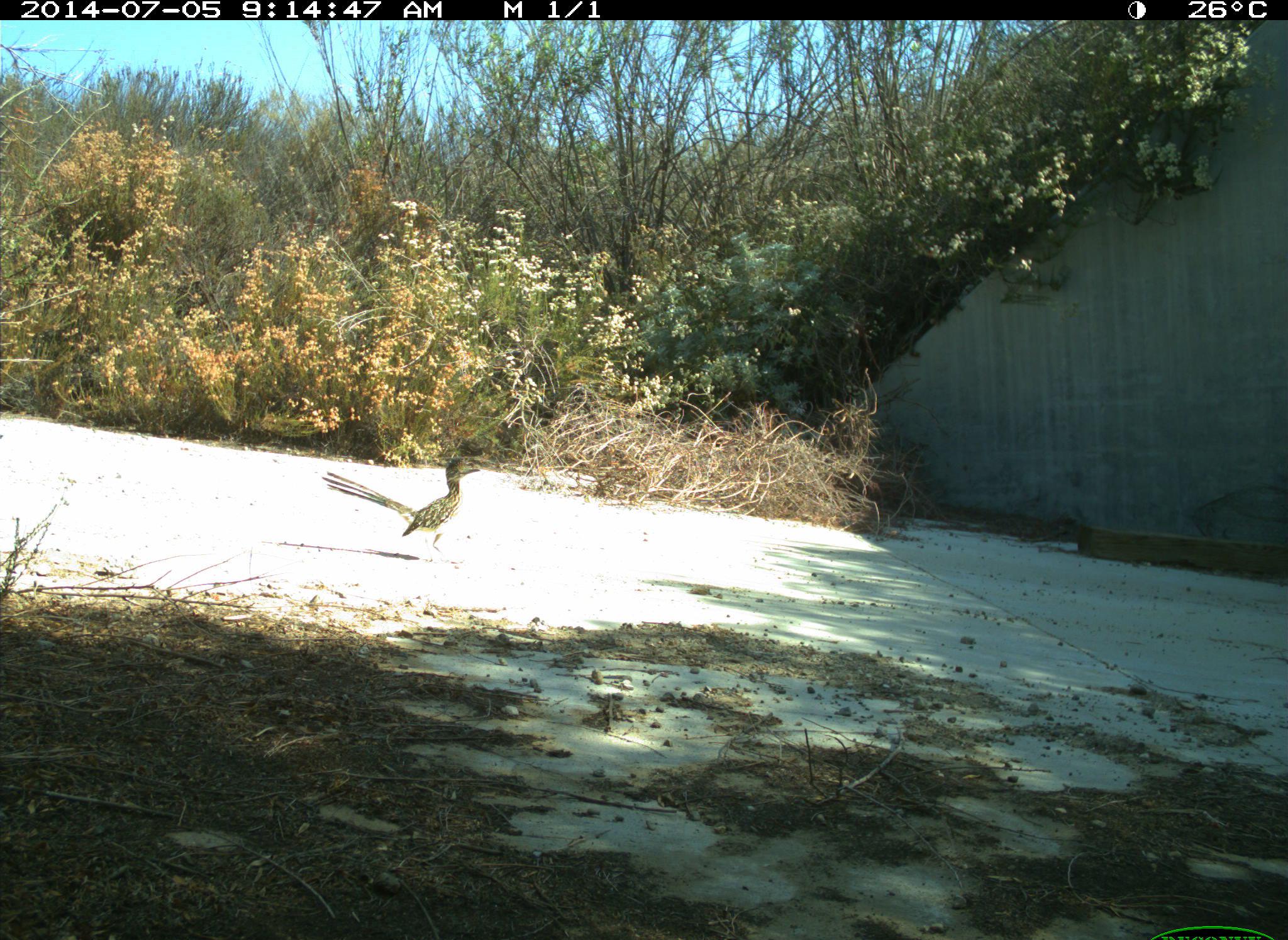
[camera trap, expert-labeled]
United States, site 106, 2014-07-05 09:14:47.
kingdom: Animalia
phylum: Chordata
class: Aves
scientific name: Aves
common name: bird